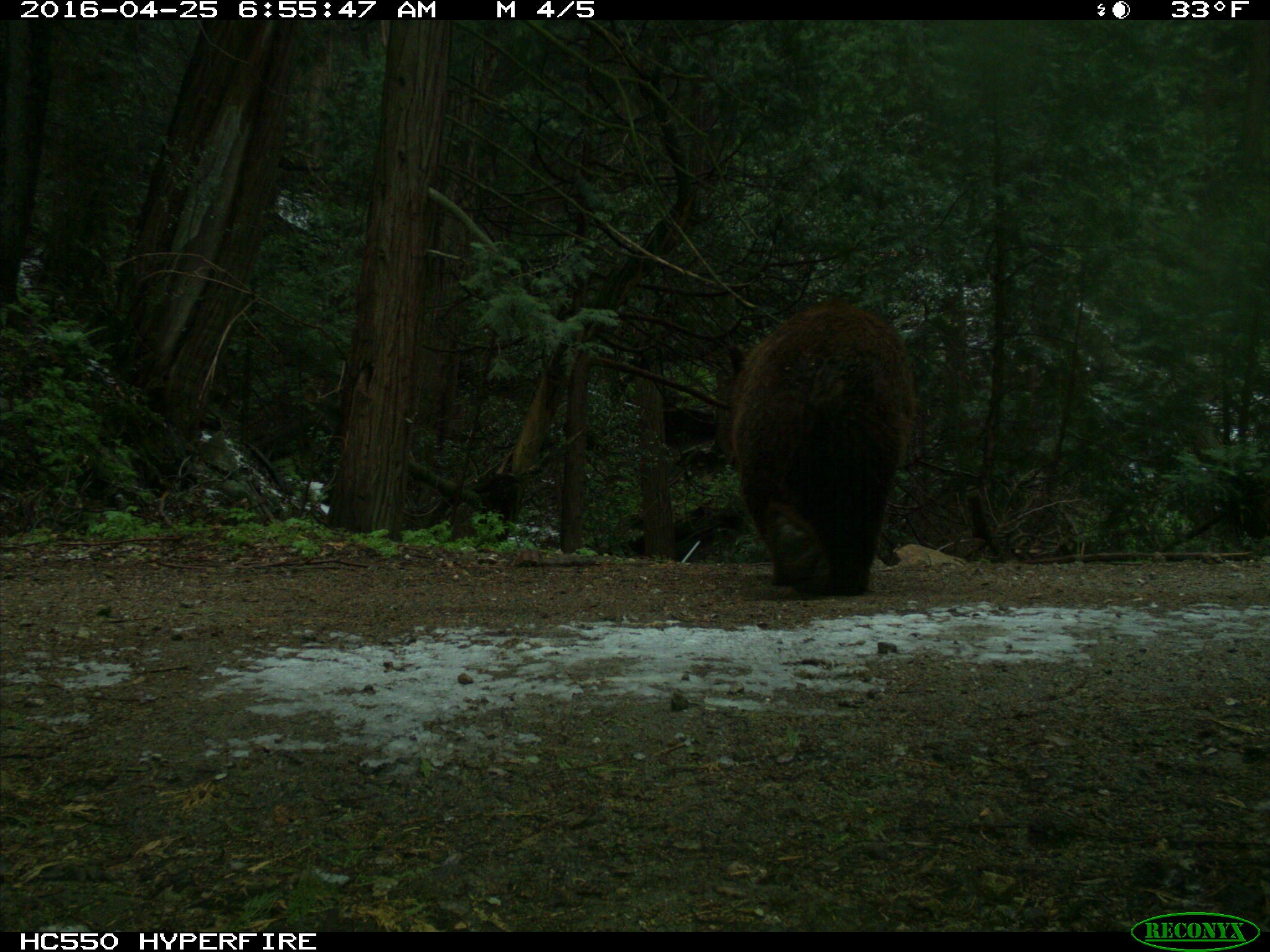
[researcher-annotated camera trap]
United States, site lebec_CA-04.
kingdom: Animalia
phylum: Chordata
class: Mammalia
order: Carnivora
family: Ursidae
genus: Ursus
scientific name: Ursus americanus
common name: american black bear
Ursus americanus (american black bear).